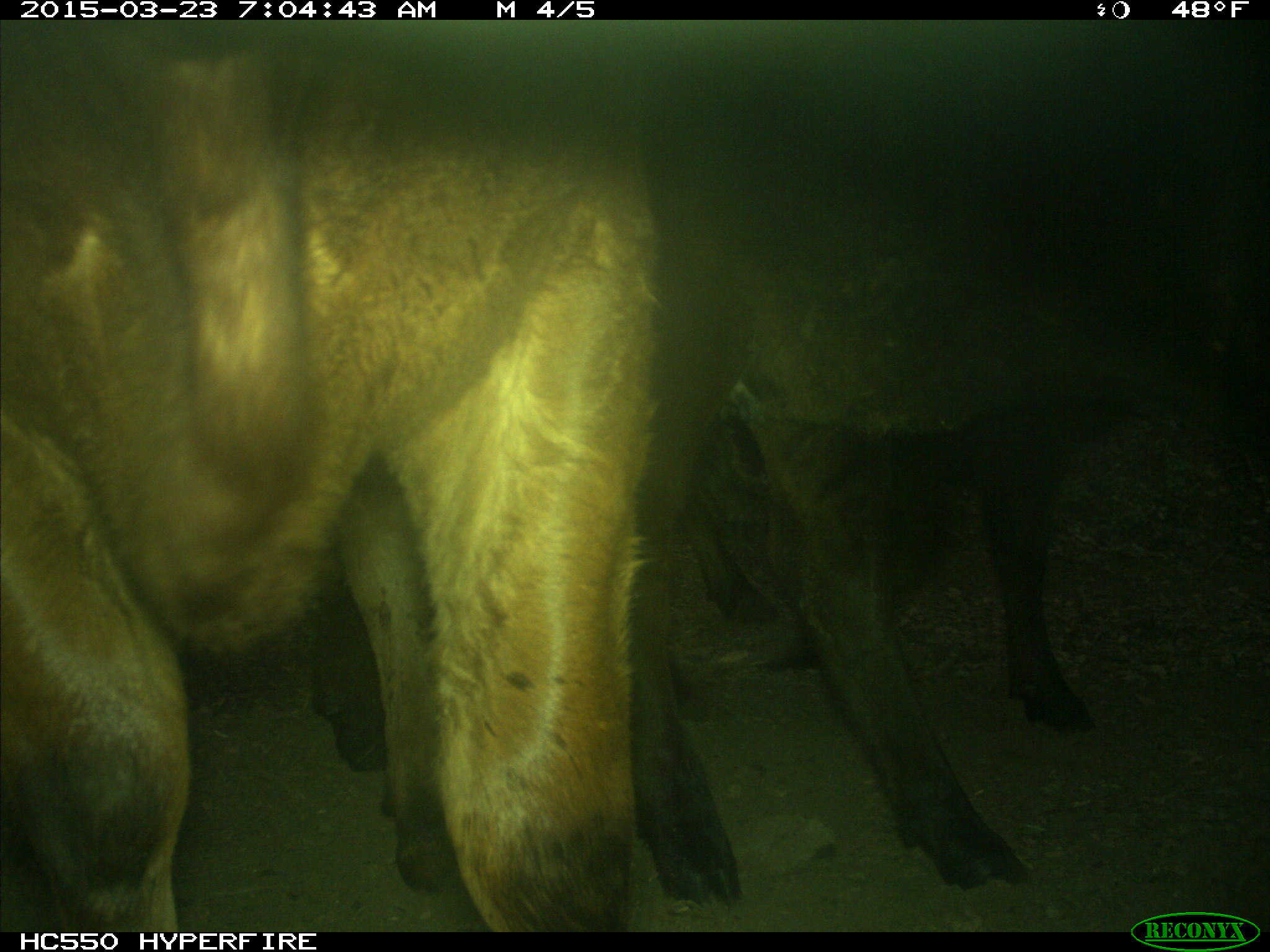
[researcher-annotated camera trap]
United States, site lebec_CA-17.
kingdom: Animalia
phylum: Chordata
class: Mammalia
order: Artiodactyla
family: Bovidae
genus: Bos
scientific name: Bos taurus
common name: domestic cow